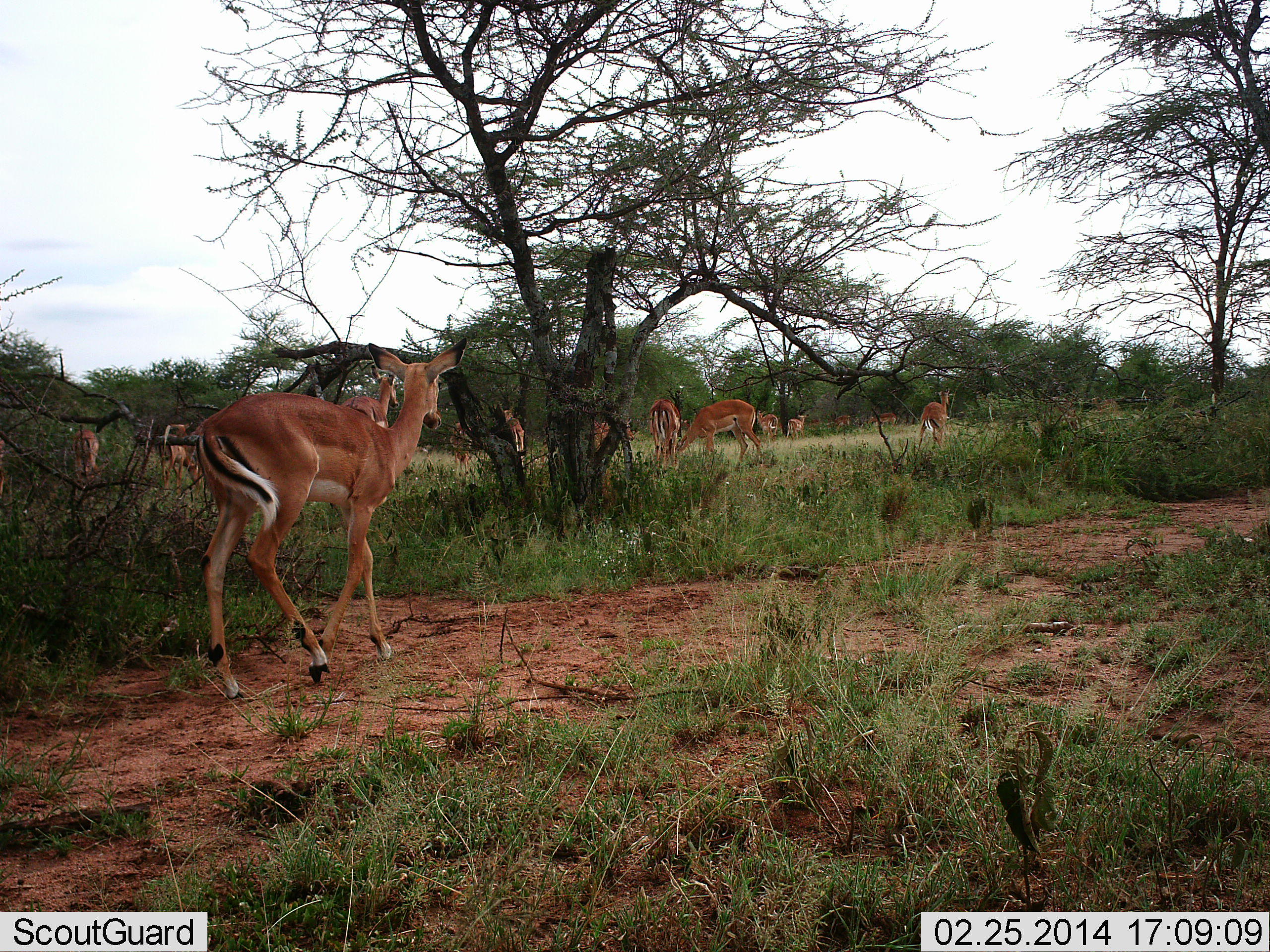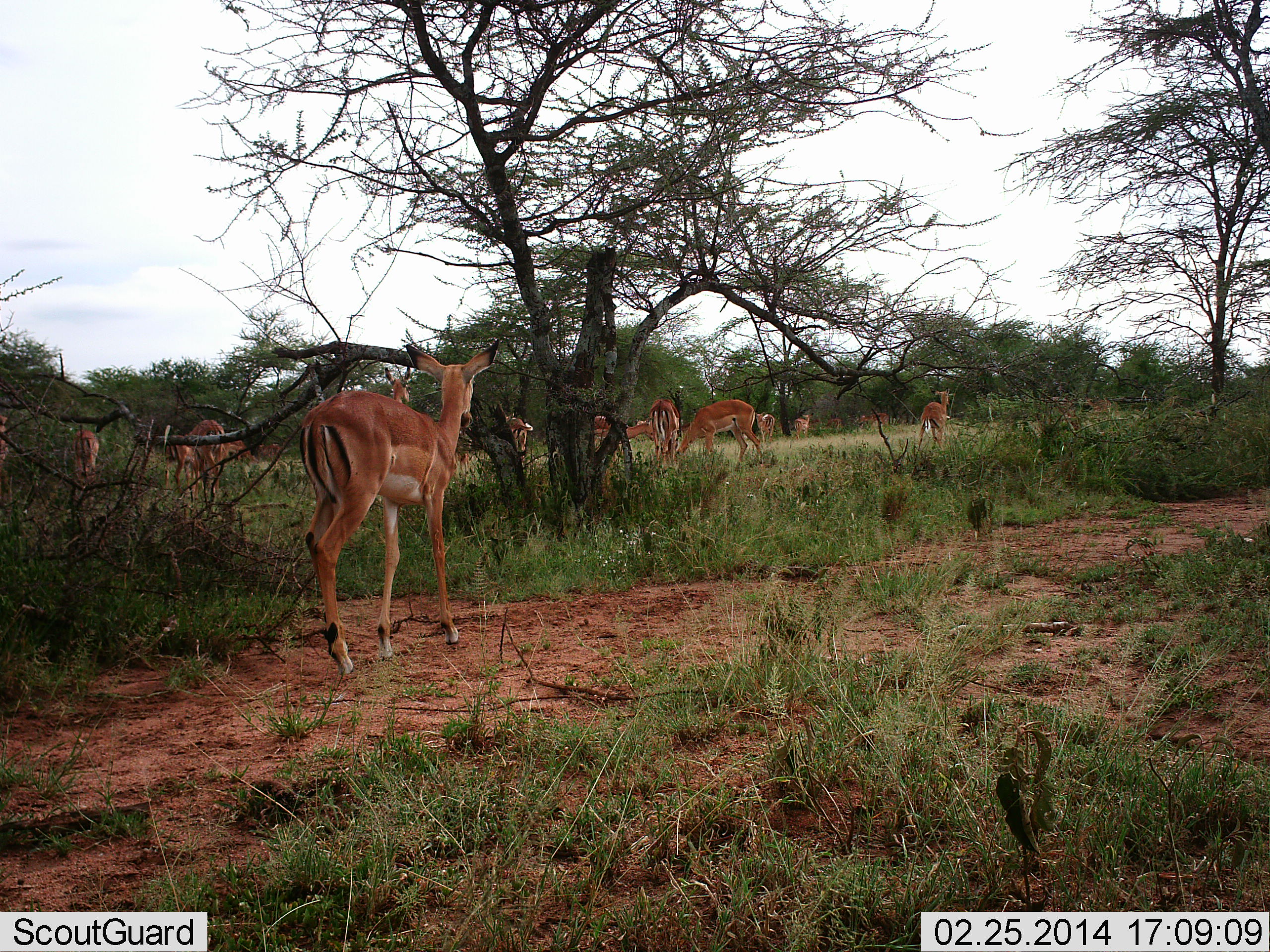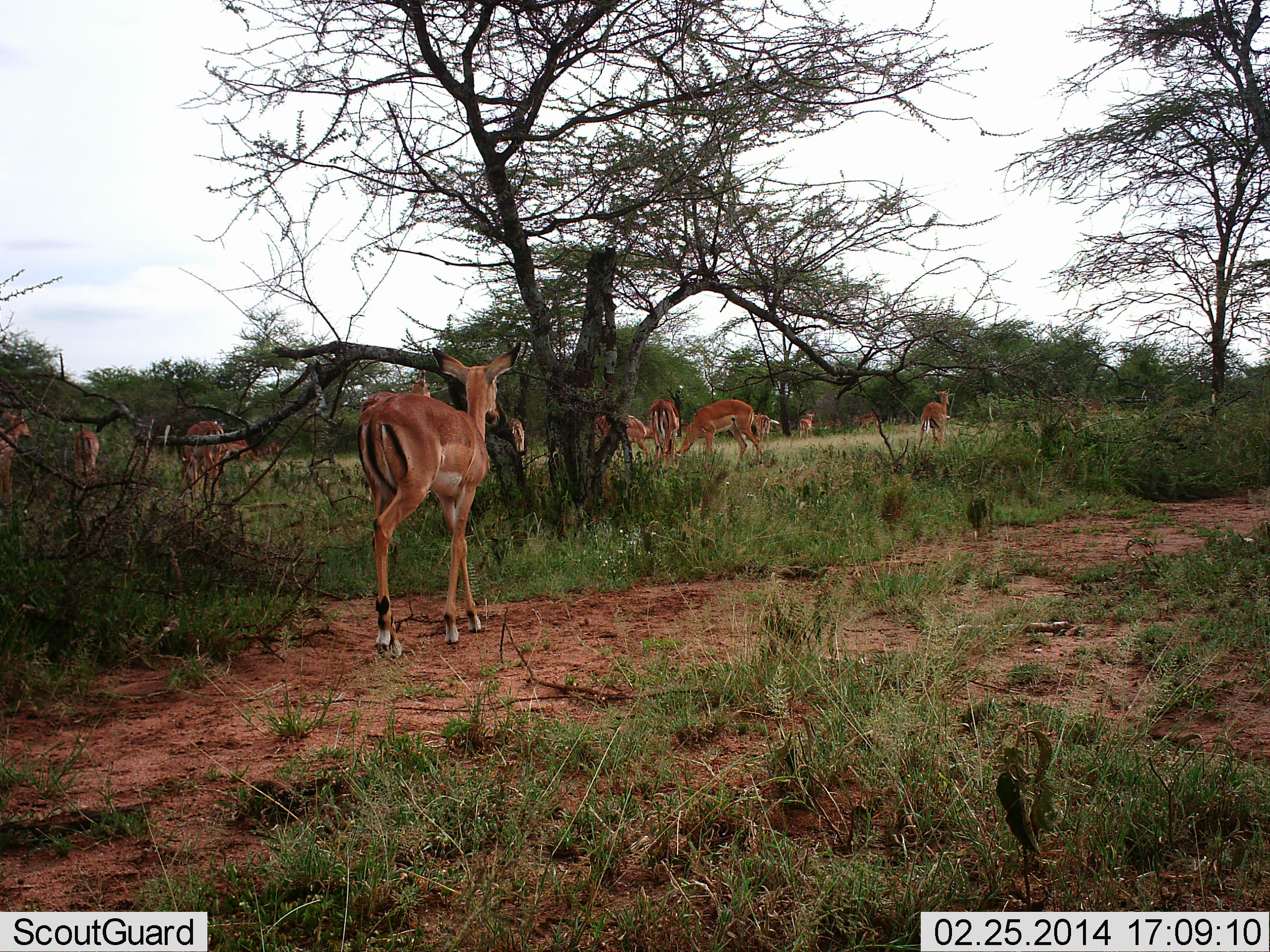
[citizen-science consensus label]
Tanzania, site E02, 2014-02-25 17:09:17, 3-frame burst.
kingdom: Animalia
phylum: Chordata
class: Mammalia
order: Artiodactyla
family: Bovidae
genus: Aepyceros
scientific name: Aepyceros melampus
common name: impala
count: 11-50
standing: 82%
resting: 7%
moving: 57%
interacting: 9%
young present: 5%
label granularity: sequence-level